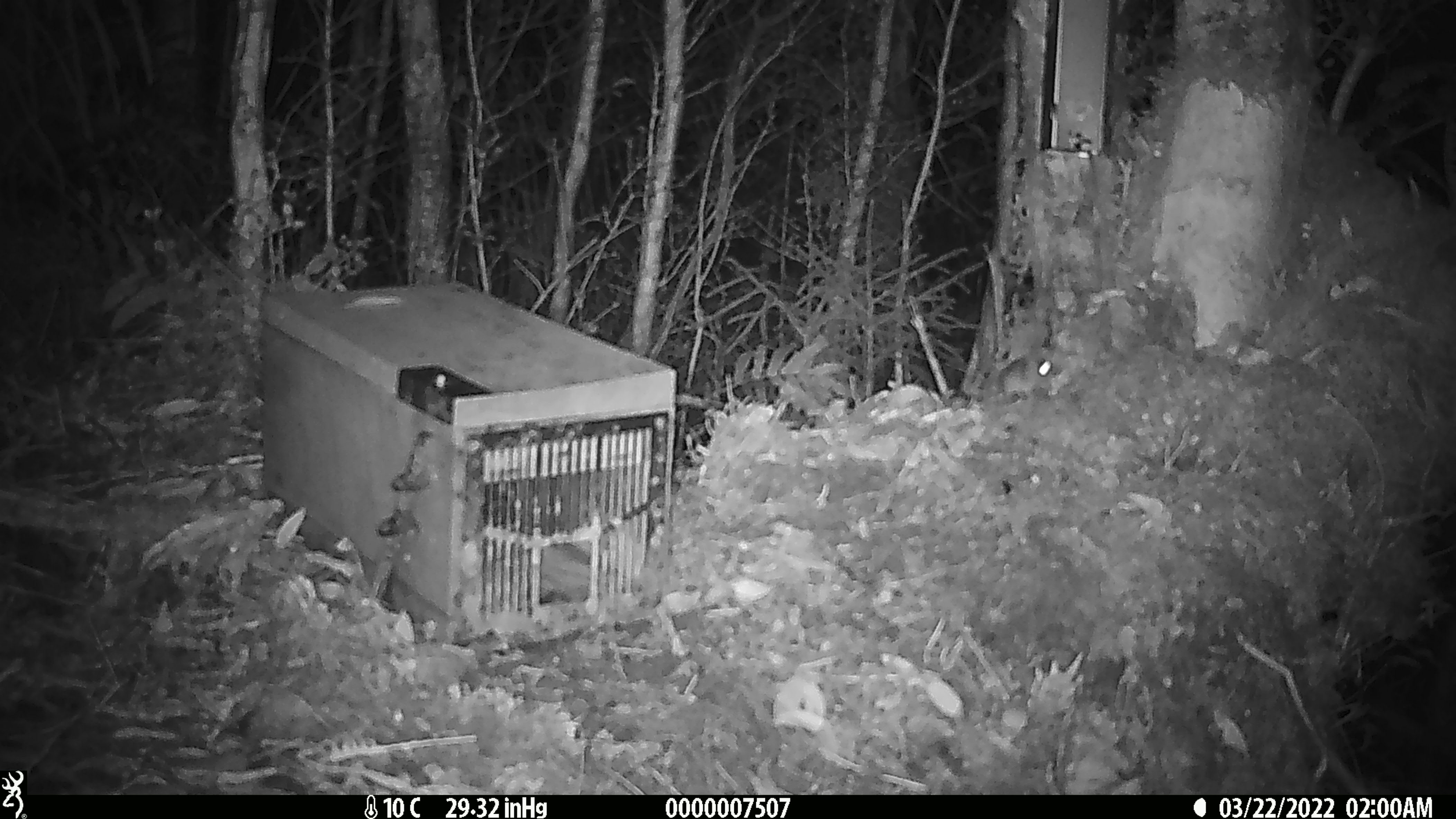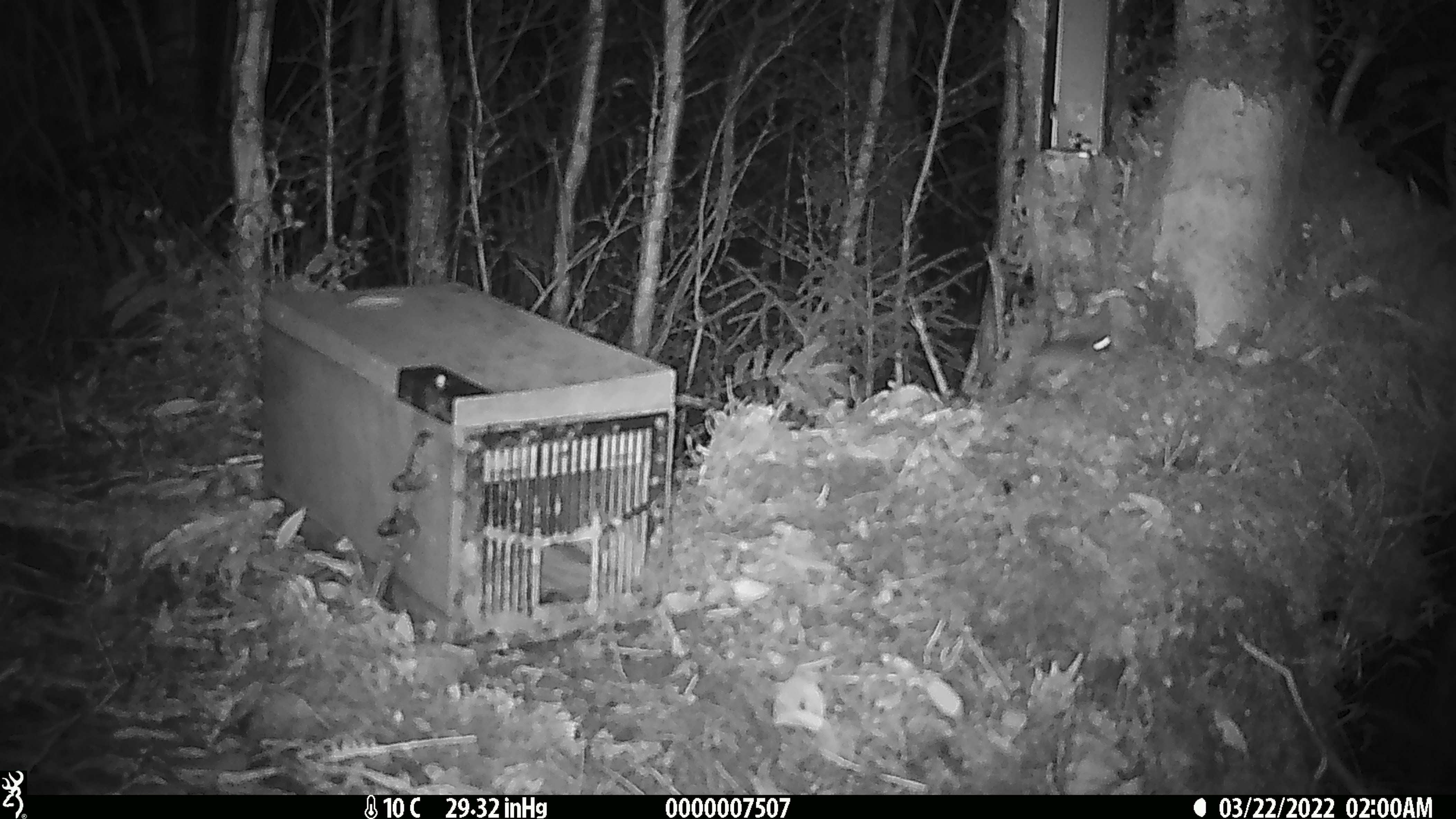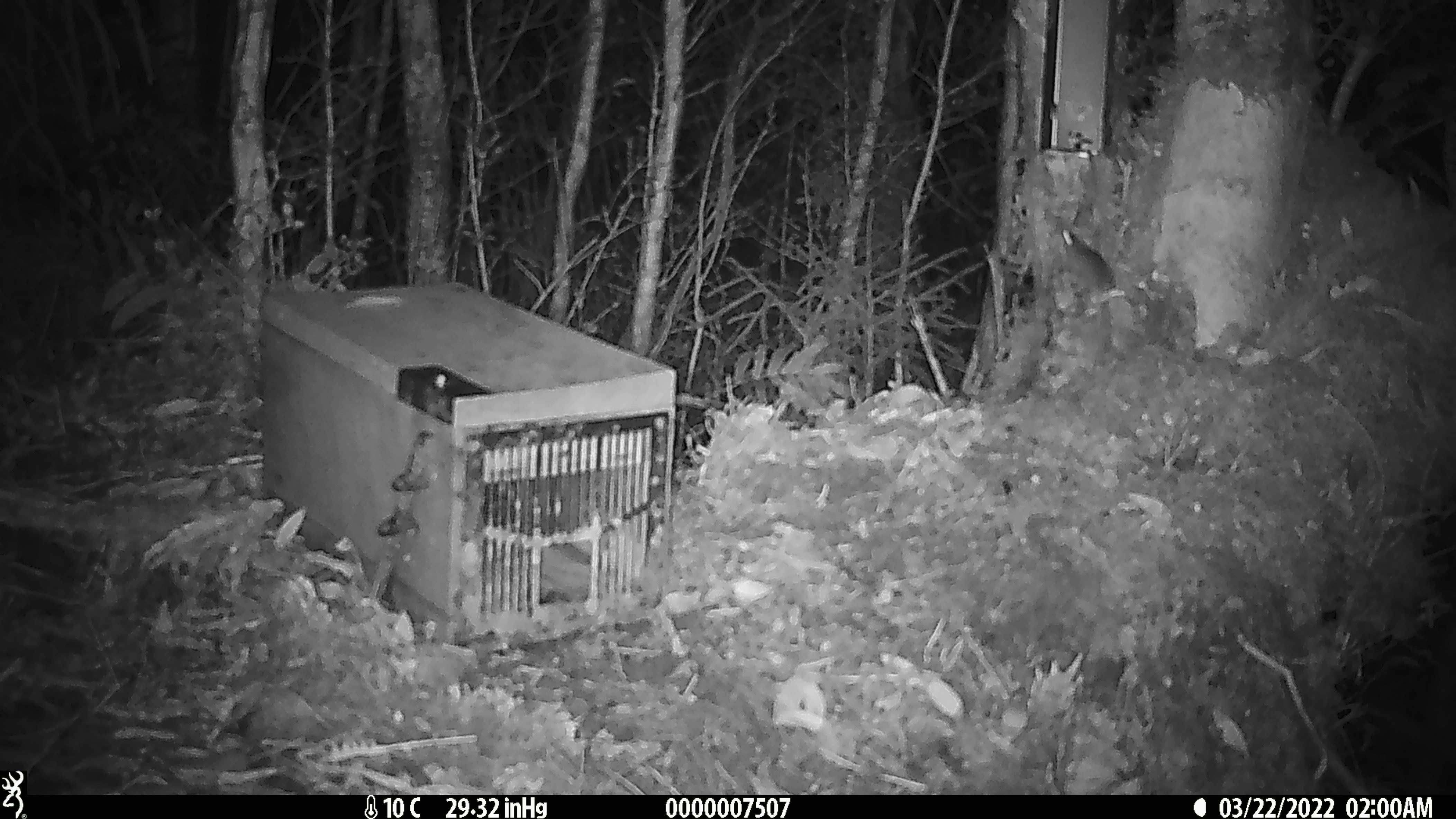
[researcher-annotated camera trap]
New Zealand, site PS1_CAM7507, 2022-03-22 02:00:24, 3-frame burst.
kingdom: Animalia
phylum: Chordata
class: Mammalia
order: Rodentia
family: Muridae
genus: Mus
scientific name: Mus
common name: mouse